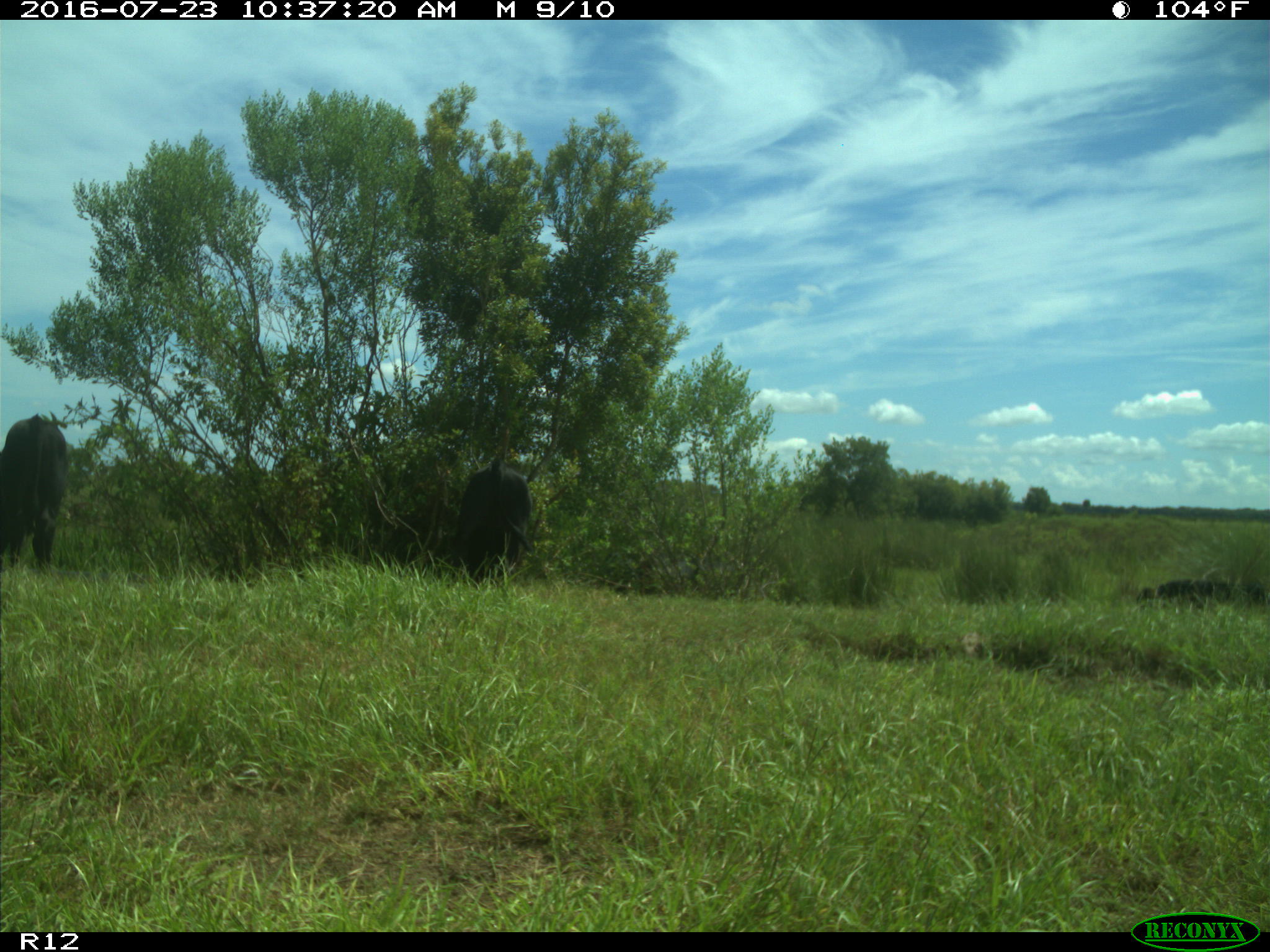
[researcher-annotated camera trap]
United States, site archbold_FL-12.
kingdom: Animalia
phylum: Chordata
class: Mammalia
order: Artiodactyla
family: Bovidae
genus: Bos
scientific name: Bos taurus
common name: domestic cow